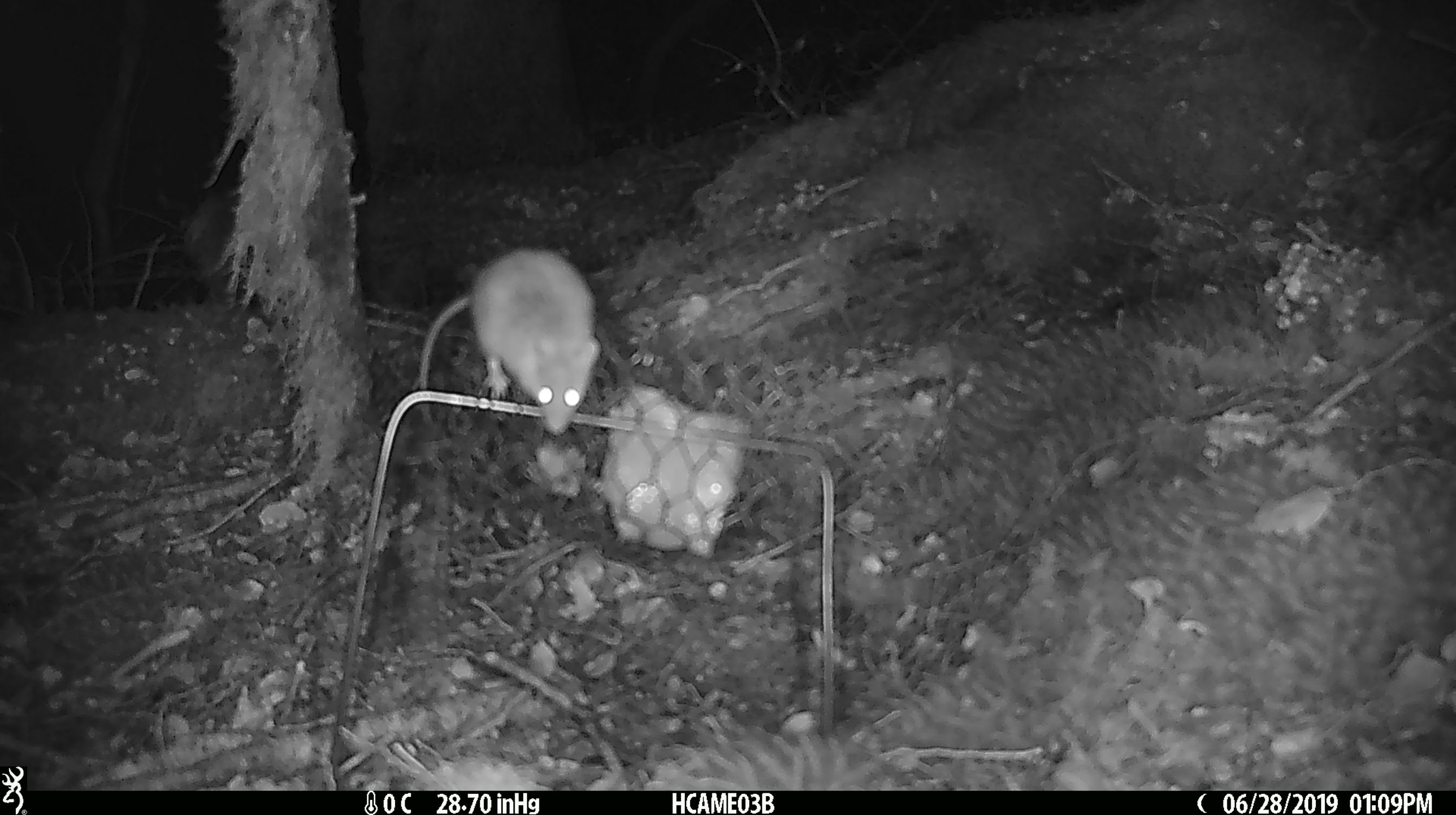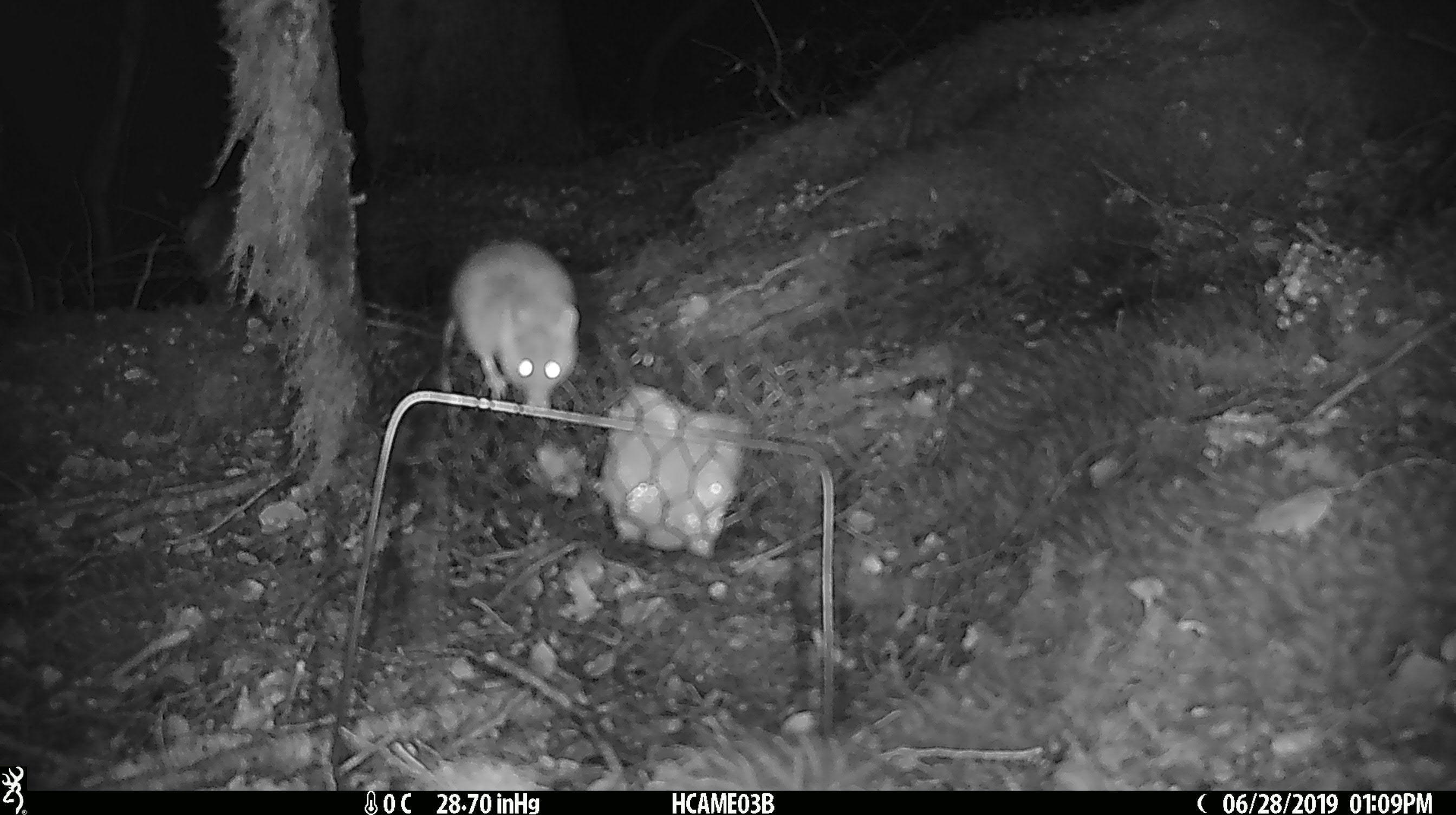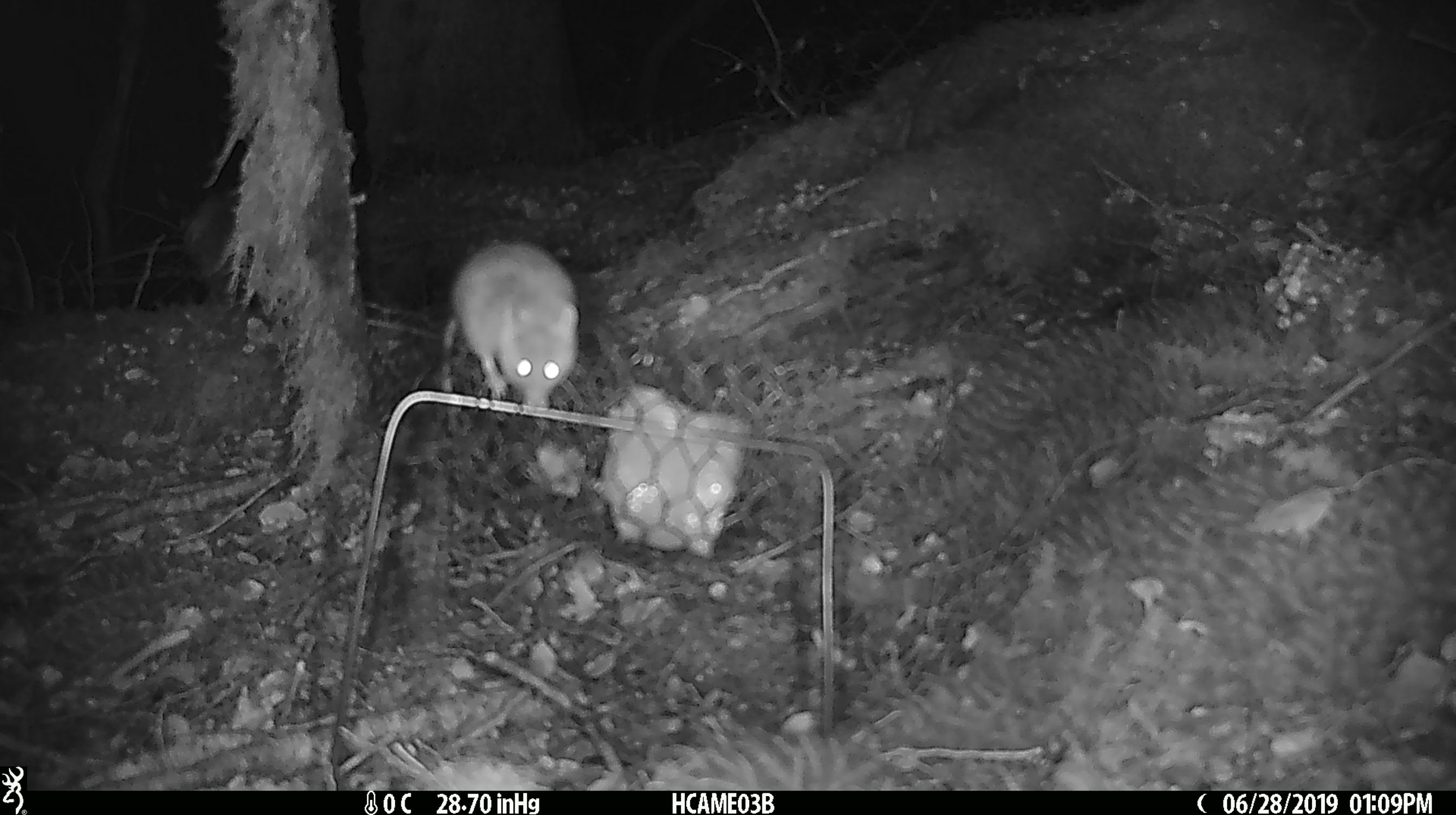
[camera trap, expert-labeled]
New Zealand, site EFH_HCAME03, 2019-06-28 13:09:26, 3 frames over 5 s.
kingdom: Animalia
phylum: Chordata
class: Mammalia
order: Rodentia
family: Muridae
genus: Mus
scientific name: Mus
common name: mouse